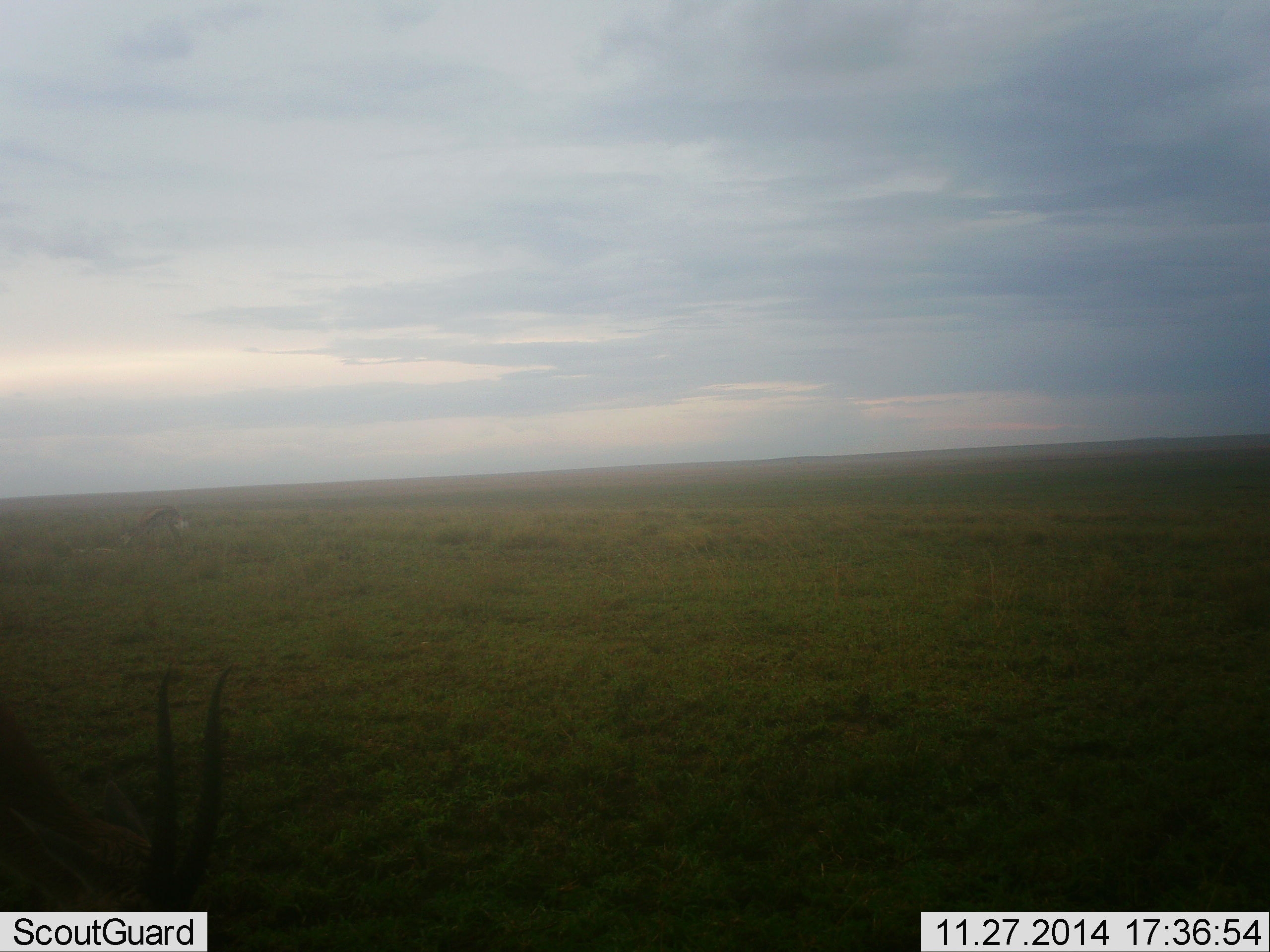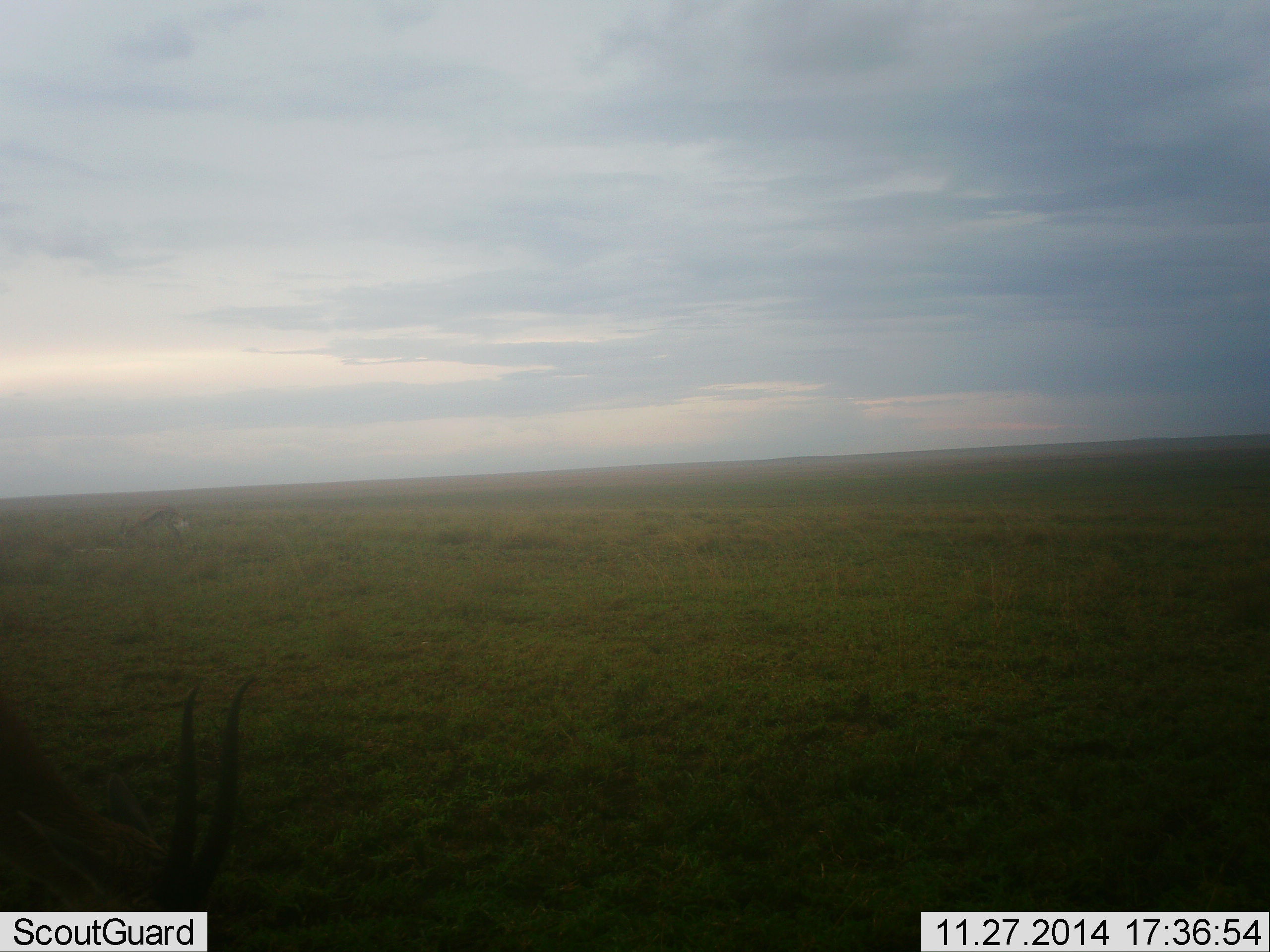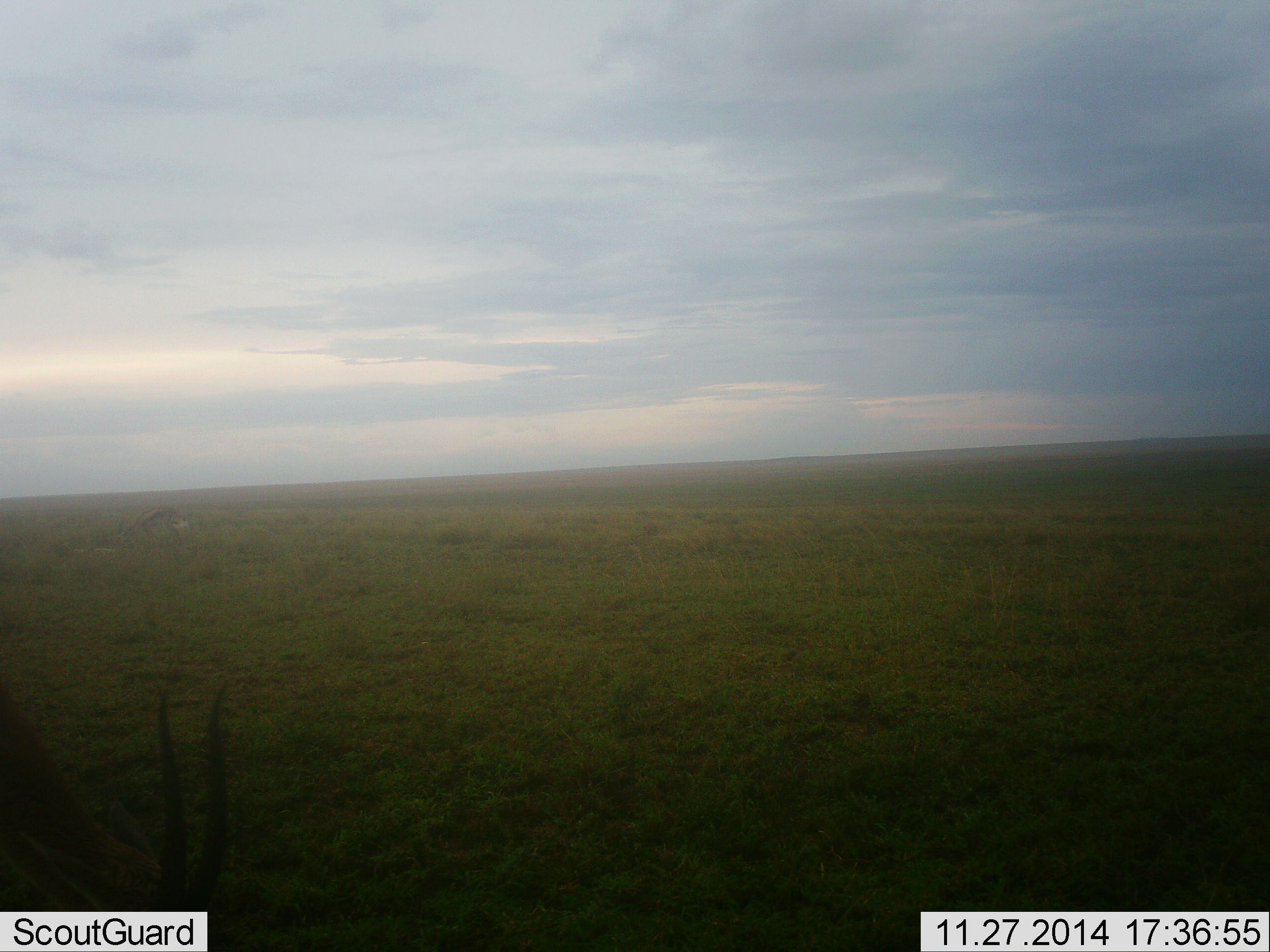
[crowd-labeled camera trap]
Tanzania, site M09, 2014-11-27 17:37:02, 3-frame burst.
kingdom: Animalia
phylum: Chordata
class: Mammalia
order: Artiodactyla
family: Bovidae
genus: Eudorcas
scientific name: Eudorcas thomsonii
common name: thomson's gazelle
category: gazellethomsons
Gazellethomsons (thomson's gazelle) (Eudorcas thomsonii), count 2. Behavior (volunteer vote fractions): standing 22%, resting 11%, moving 0%, interacting 0%. Young present (vote fraction): 0%. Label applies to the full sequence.